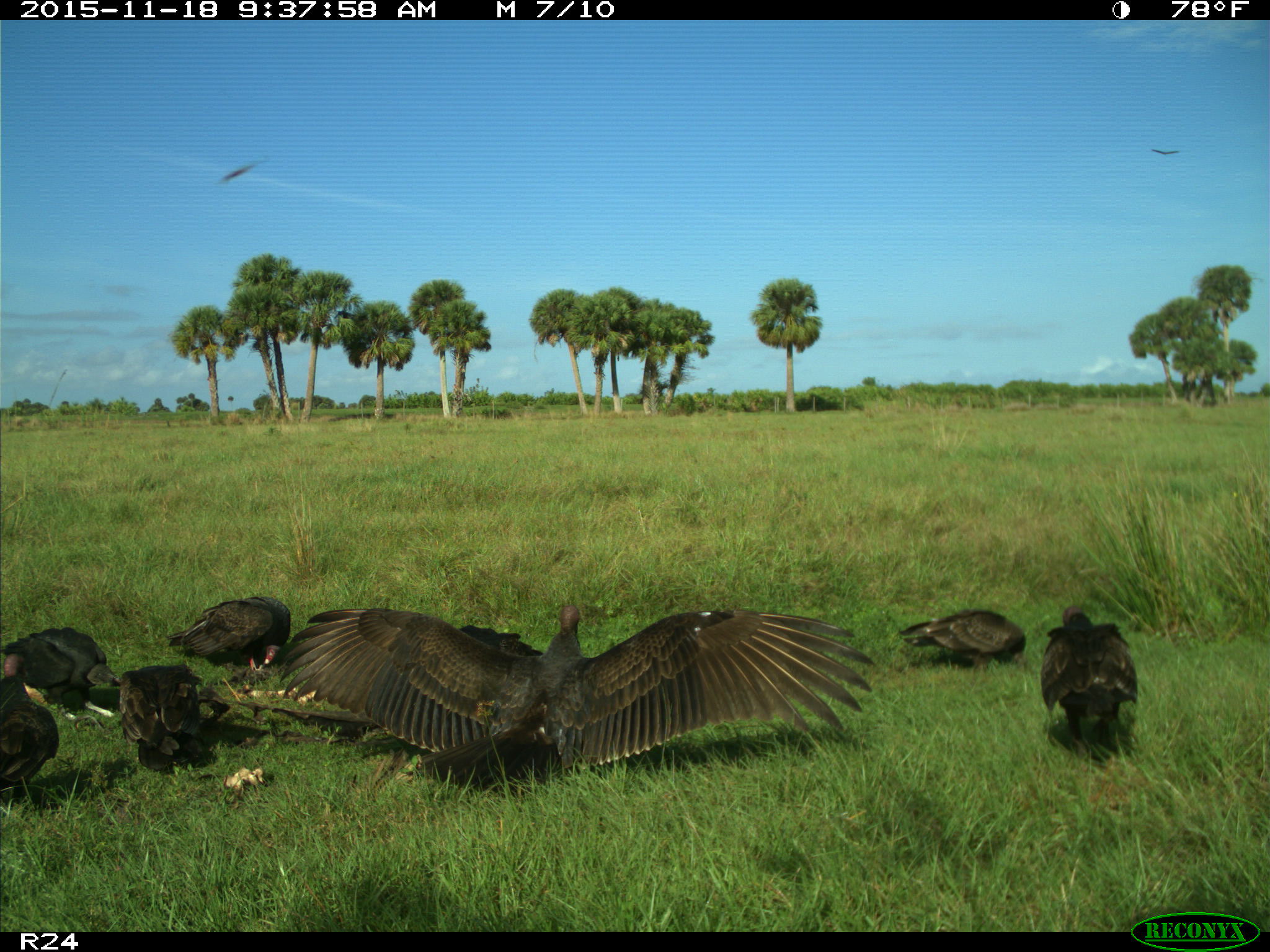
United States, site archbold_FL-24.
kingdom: Animalia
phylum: Chordata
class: Aves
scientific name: Aves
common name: birds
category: unidentified bird